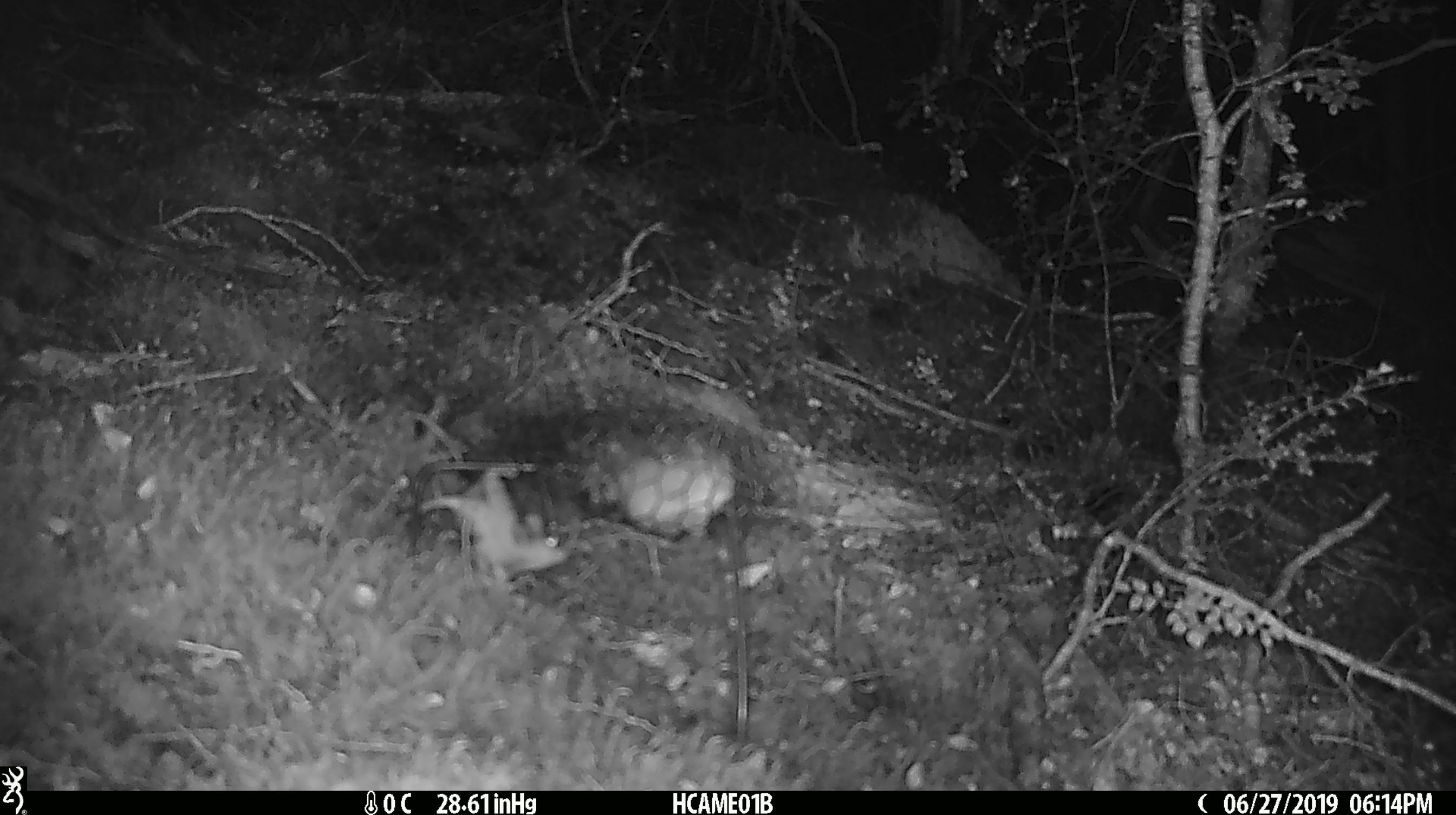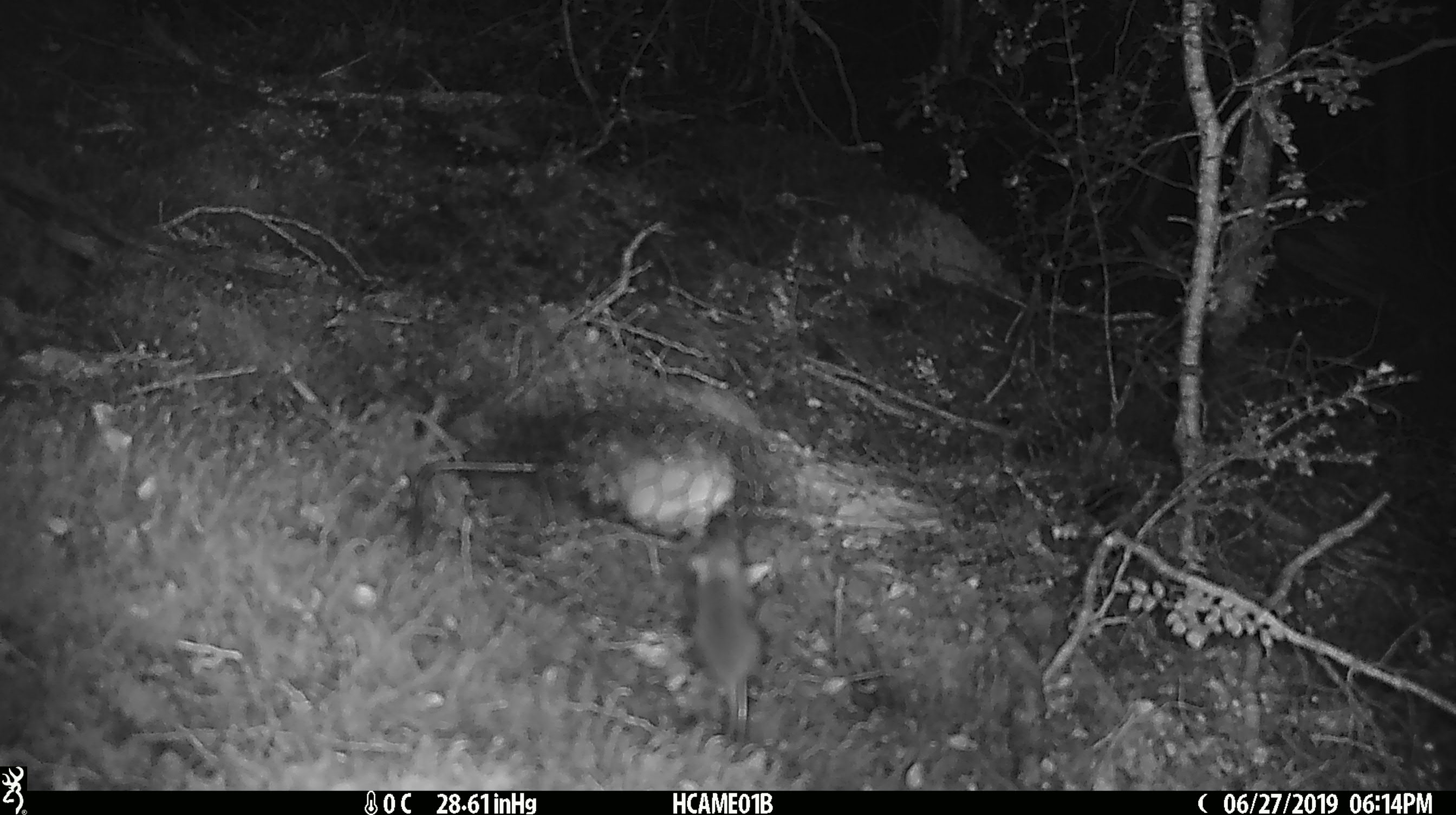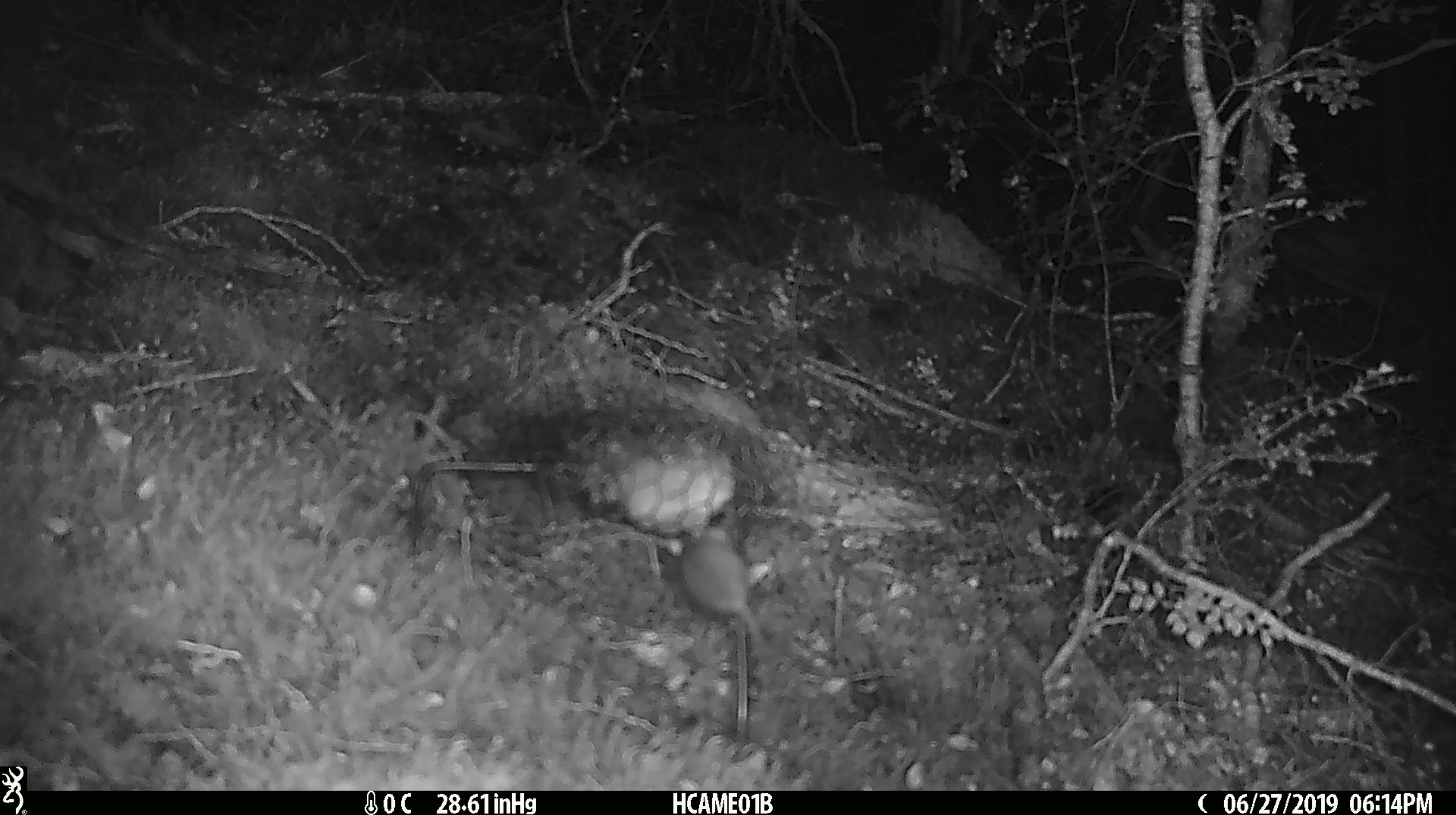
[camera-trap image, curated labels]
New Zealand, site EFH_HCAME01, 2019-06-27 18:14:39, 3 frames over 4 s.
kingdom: Animalia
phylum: Chordata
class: Mammalia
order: Rodentia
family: Muridae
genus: Mus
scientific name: Mus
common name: mouse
Mouse (Mus).